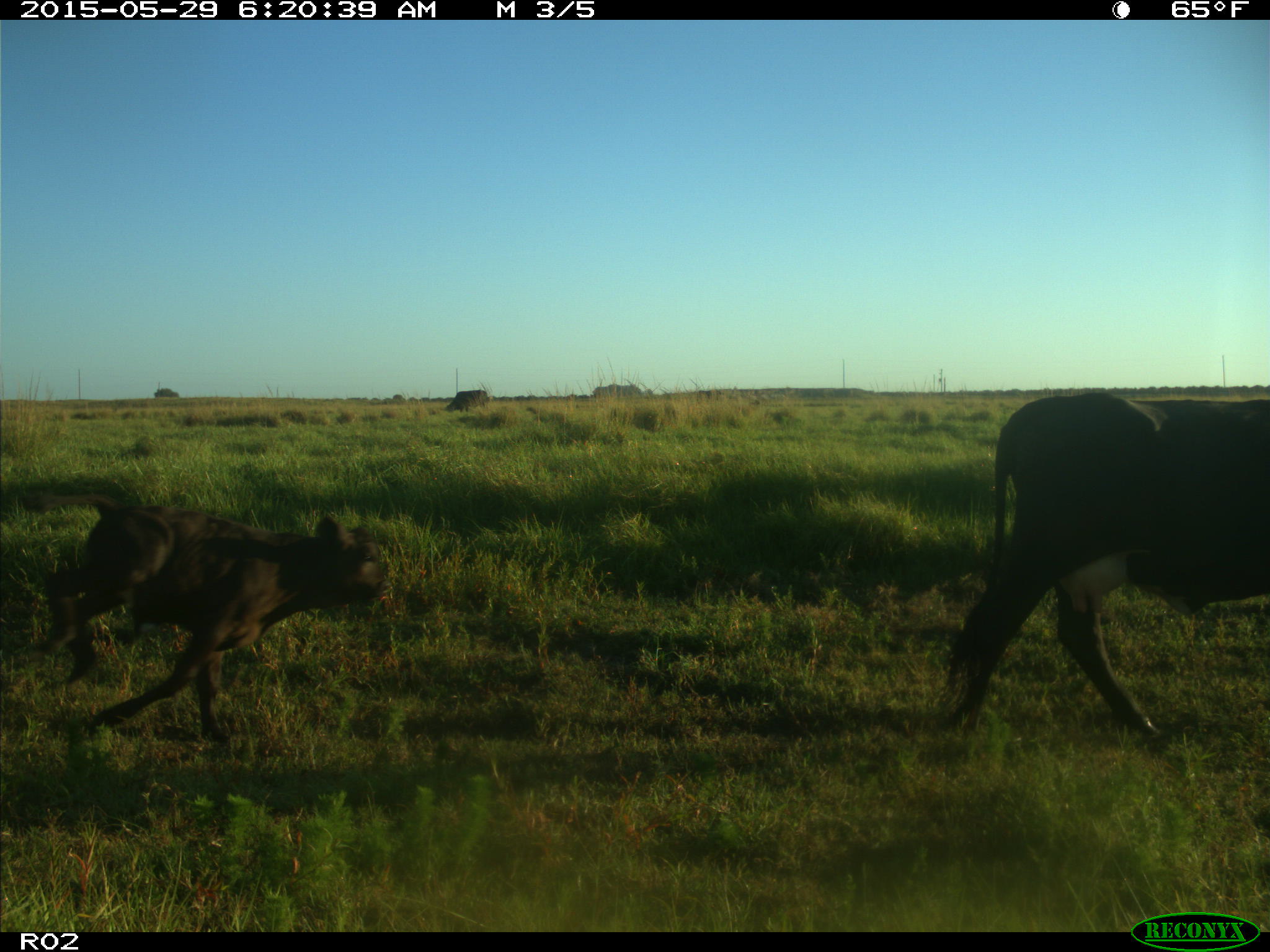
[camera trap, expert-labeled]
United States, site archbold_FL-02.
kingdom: Animalia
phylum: Chordata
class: Mammalia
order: Artiodactyla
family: Bovidae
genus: Bos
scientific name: Bos taurus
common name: domestic cow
Bos taurus (domestic cow).